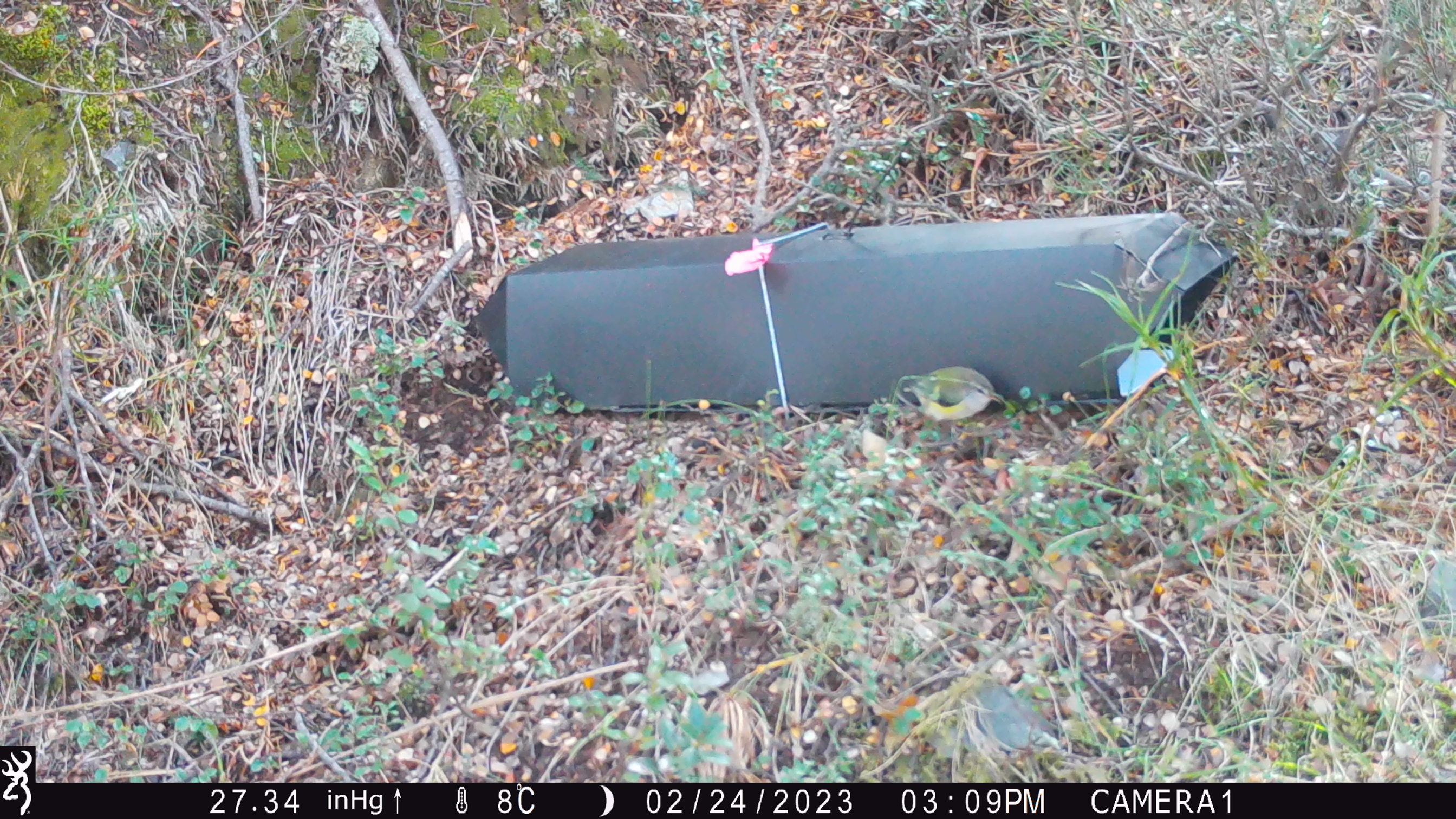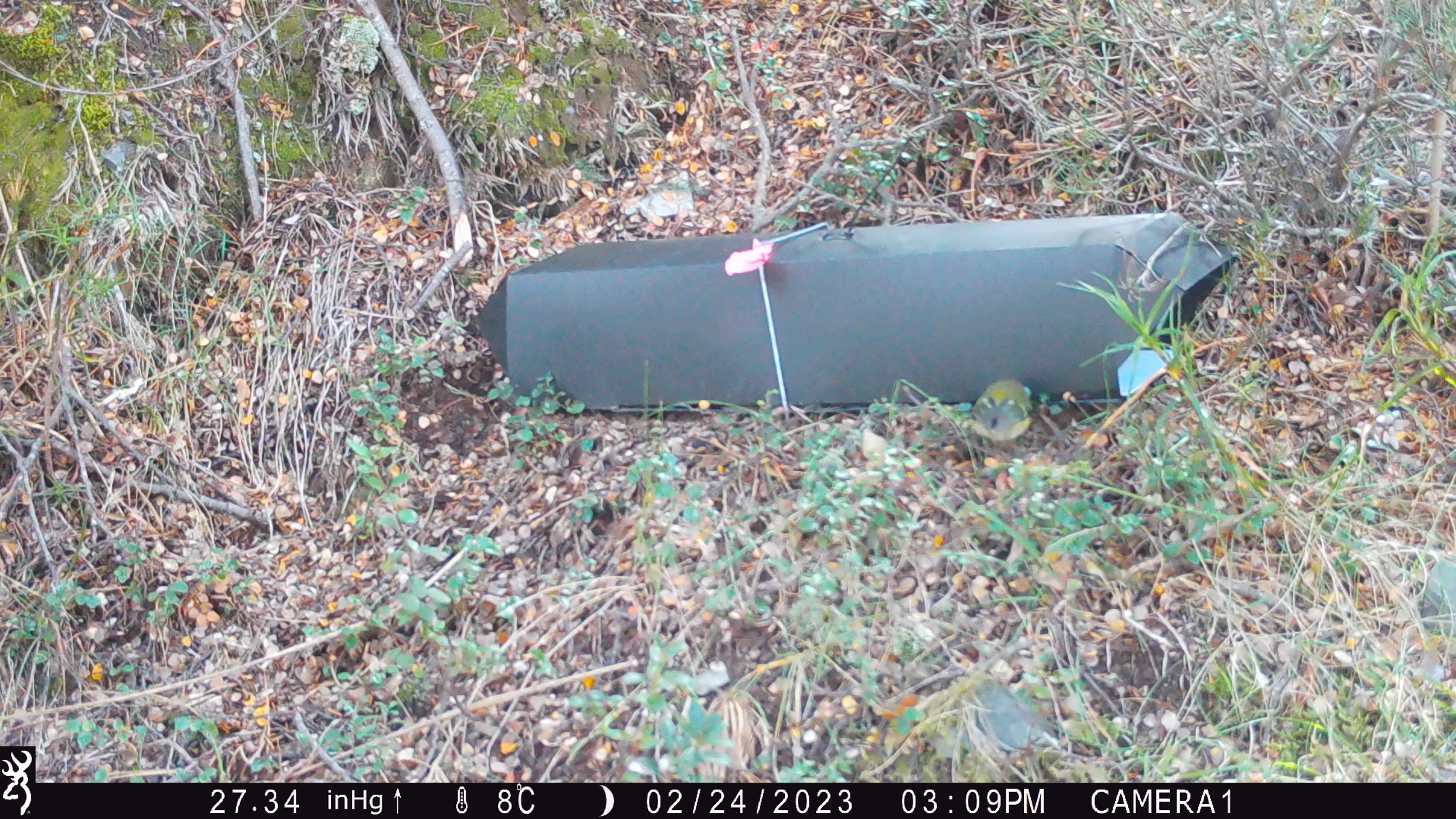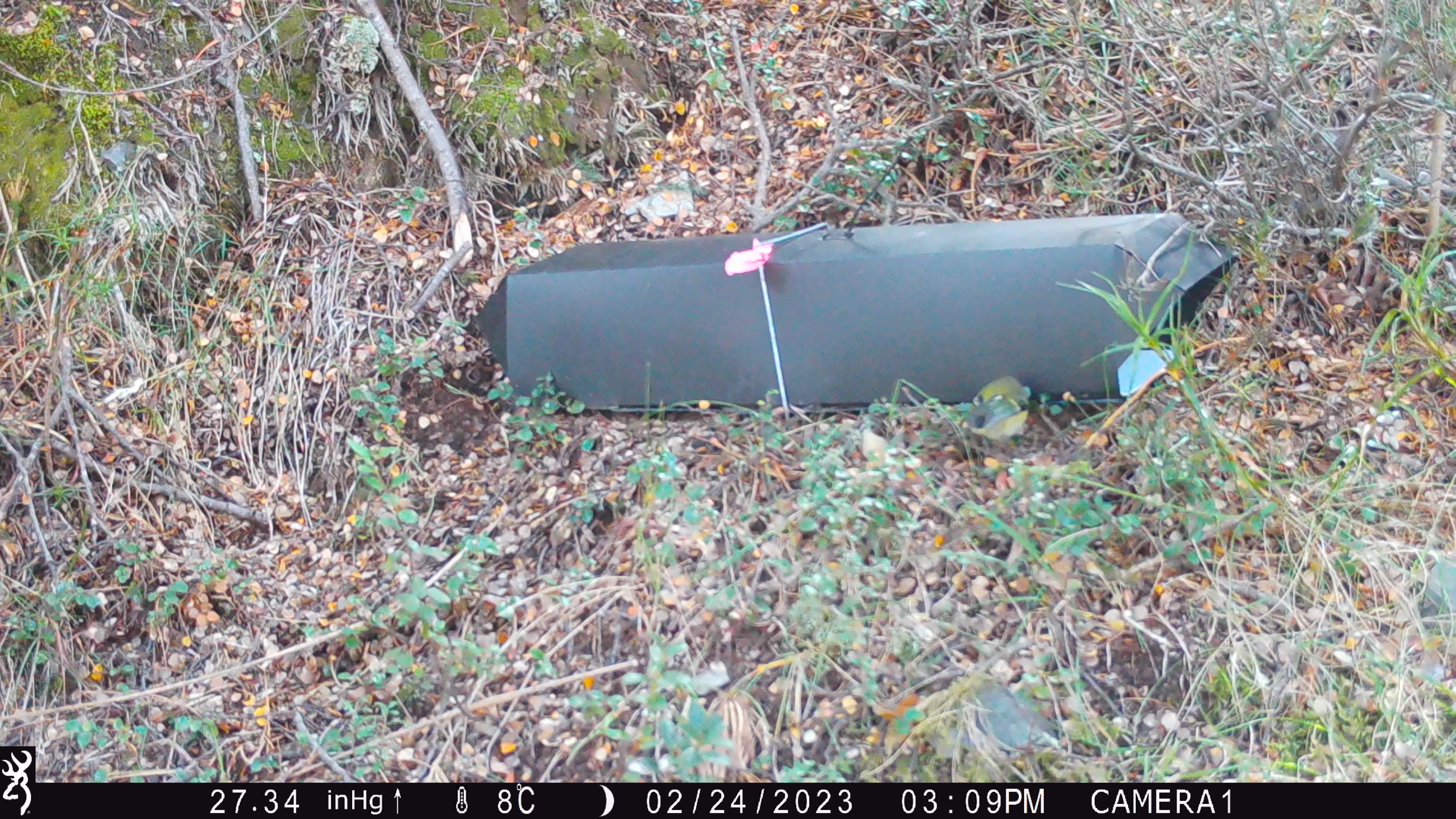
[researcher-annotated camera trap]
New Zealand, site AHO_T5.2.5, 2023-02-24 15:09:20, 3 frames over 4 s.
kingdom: Animalia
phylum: Chordata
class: Aves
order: Passeriformes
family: Acanthisittidae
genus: Acanthisitta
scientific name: Acanthisitta chloris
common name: rifleman